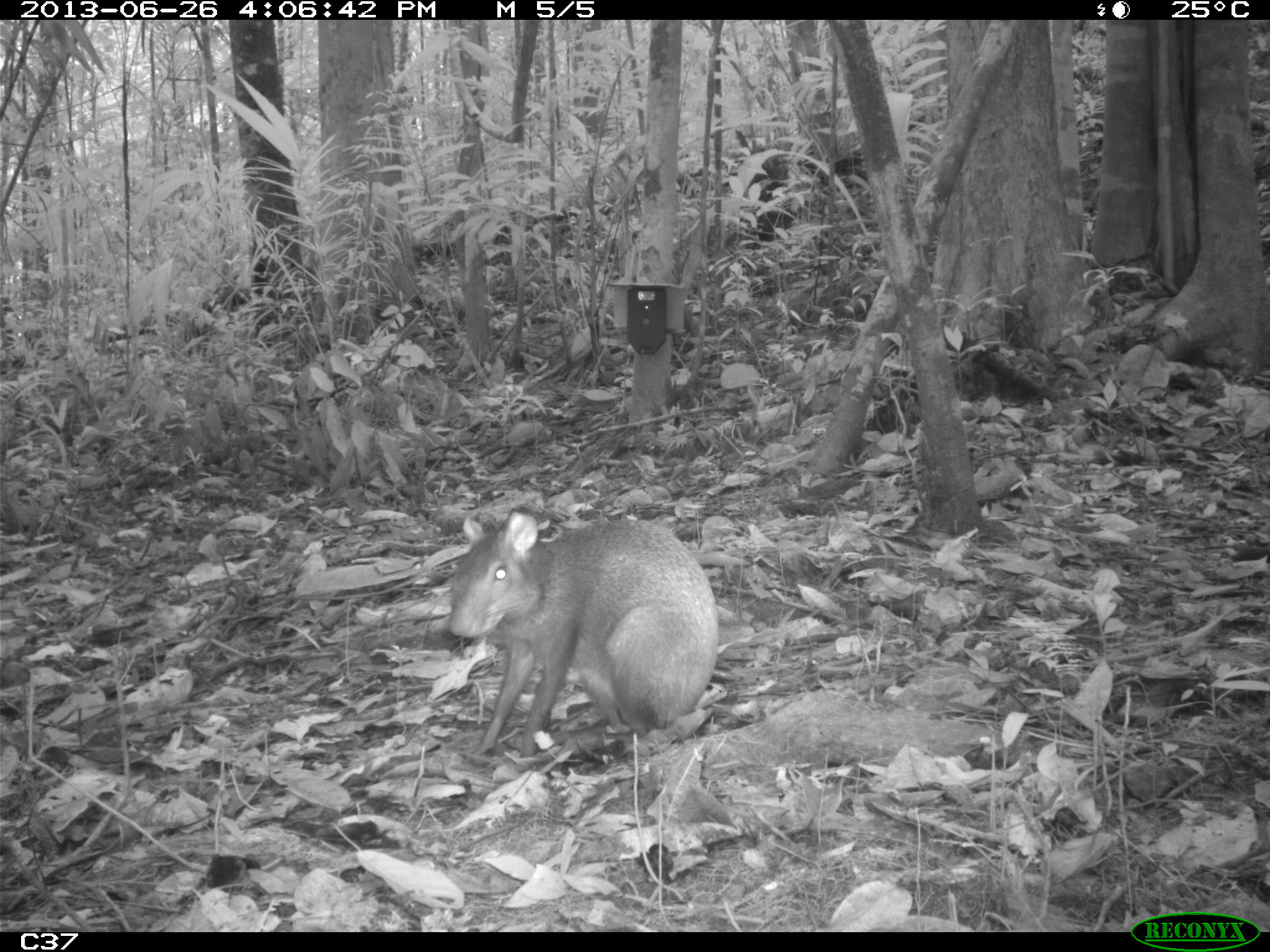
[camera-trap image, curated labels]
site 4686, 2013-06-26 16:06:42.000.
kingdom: Animalia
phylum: Chordata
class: Mammalia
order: Rodentia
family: Dasyproctidae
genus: Dasyprocta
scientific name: Dasyprocta leporina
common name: red-rumped agouti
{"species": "Dasyprocta leporina (red-rumped agouti)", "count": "1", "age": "adult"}